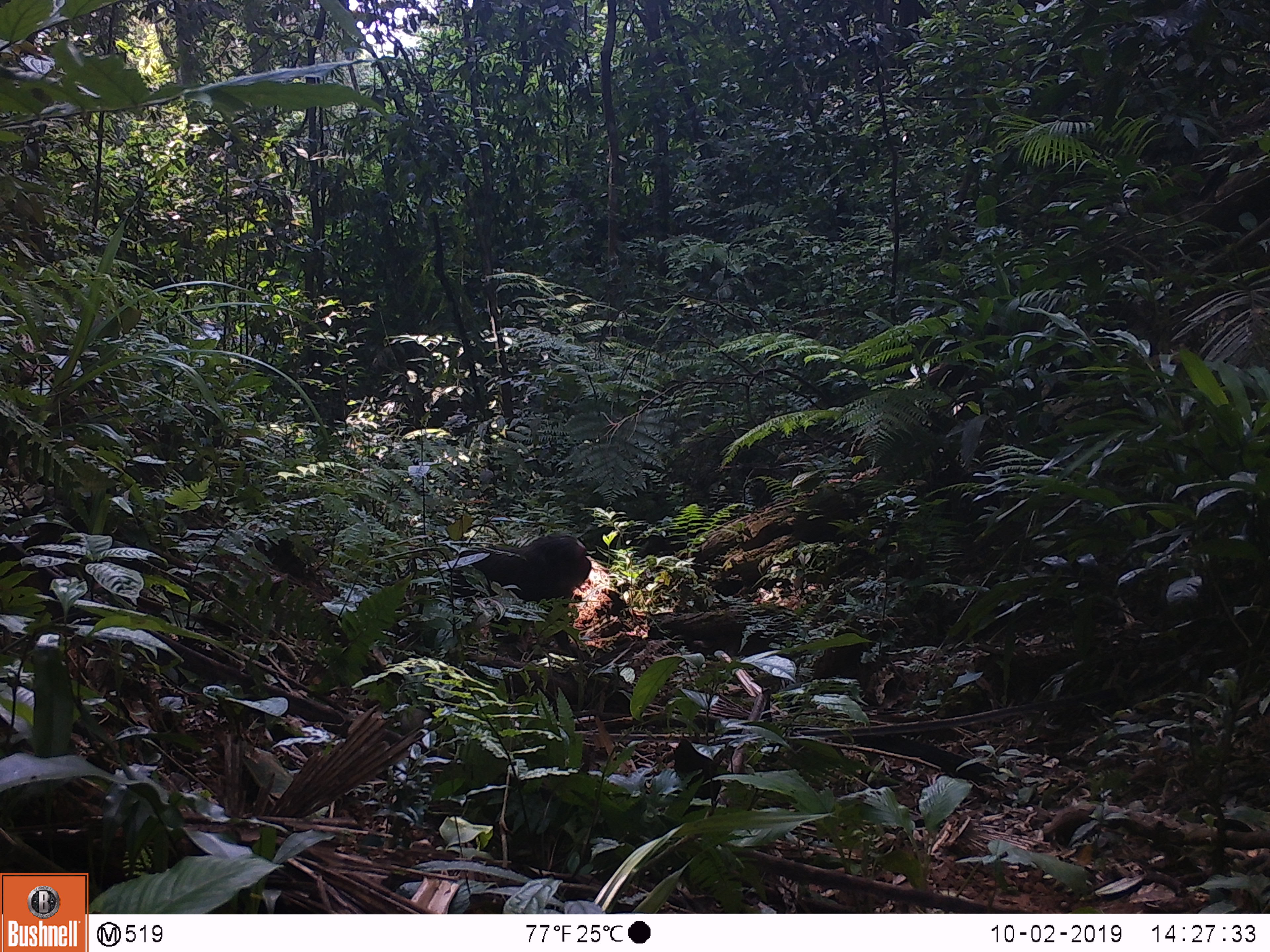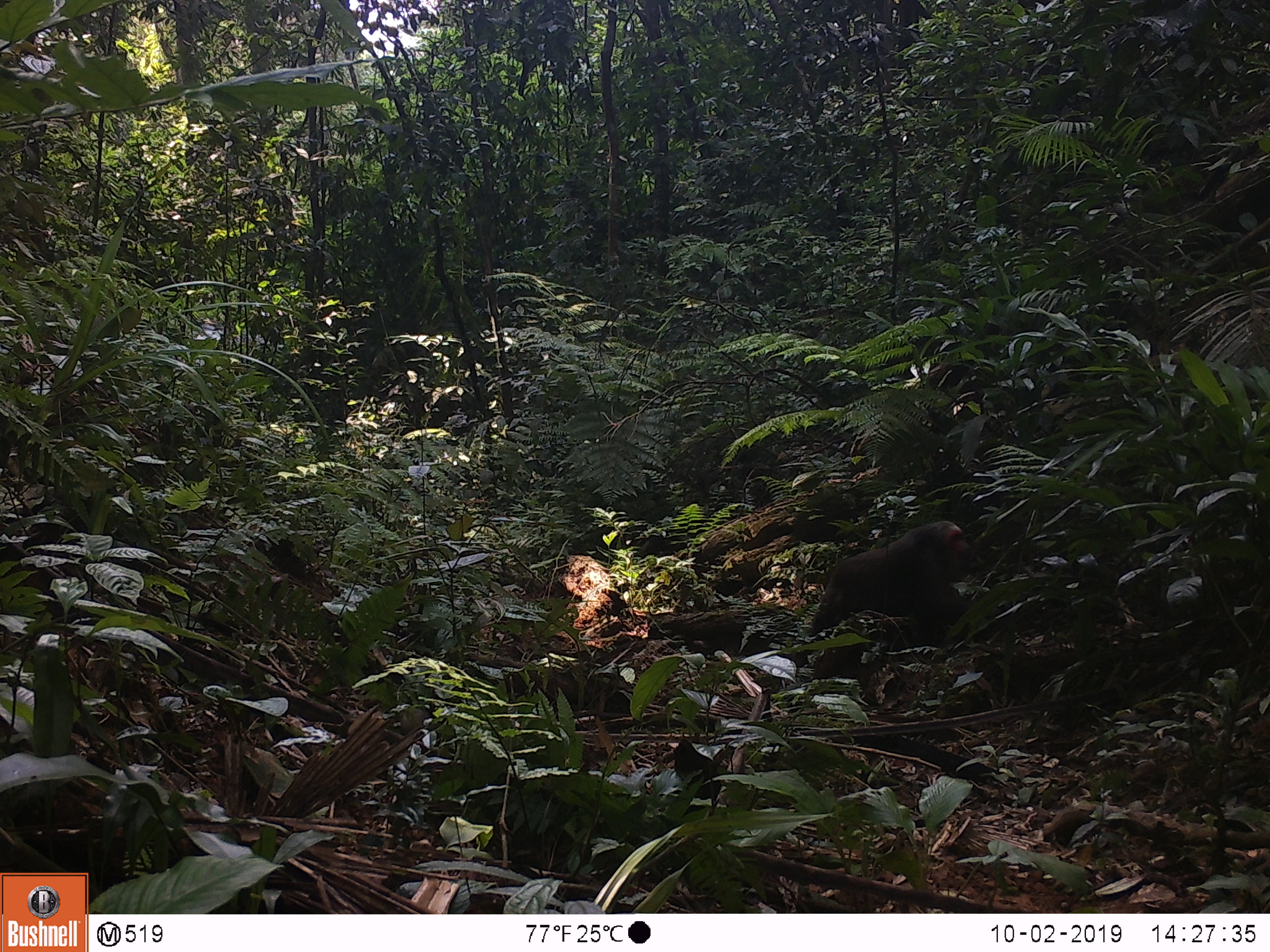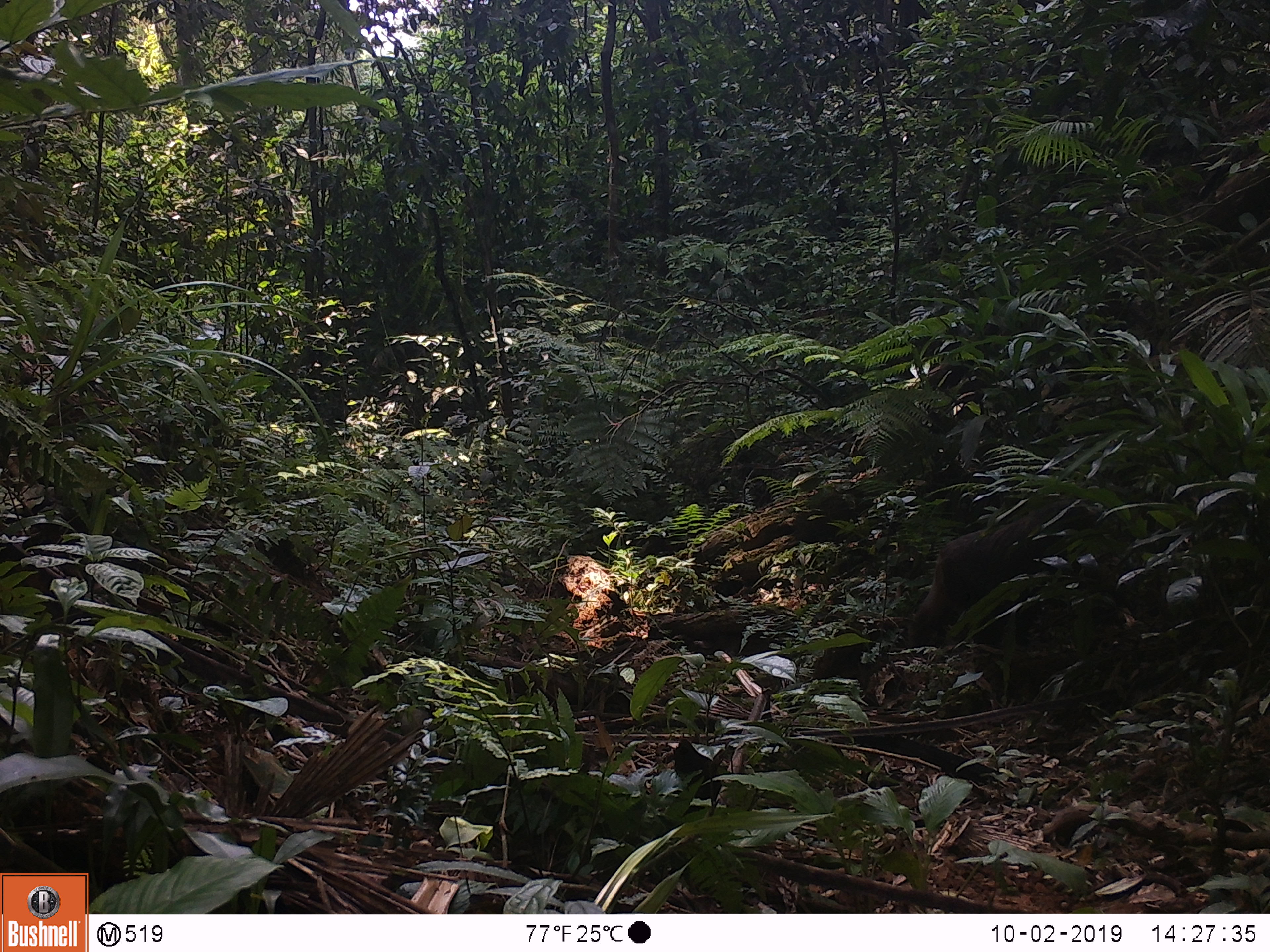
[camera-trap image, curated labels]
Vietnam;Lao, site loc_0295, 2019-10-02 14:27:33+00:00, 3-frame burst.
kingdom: Animalia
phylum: Chordata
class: Mammalia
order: Primates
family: Cercopithecidae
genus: Macaca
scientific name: Macaca arctoides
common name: stump-tailed macaque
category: stump tailed macaque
Stump tailed macaque (stump-tailed macaque) (Macaca arctoides). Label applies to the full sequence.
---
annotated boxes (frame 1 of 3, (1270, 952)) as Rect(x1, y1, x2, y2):
stump tailed macaque: Rect(439, 534, 587, 658)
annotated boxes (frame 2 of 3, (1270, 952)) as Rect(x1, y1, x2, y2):
stump tailed macaque: Rect(792, 521, 973, 663)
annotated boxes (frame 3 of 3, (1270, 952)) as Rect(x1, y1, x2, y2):
stump tailed macaque: Rect(907, 498, 1100, 660)